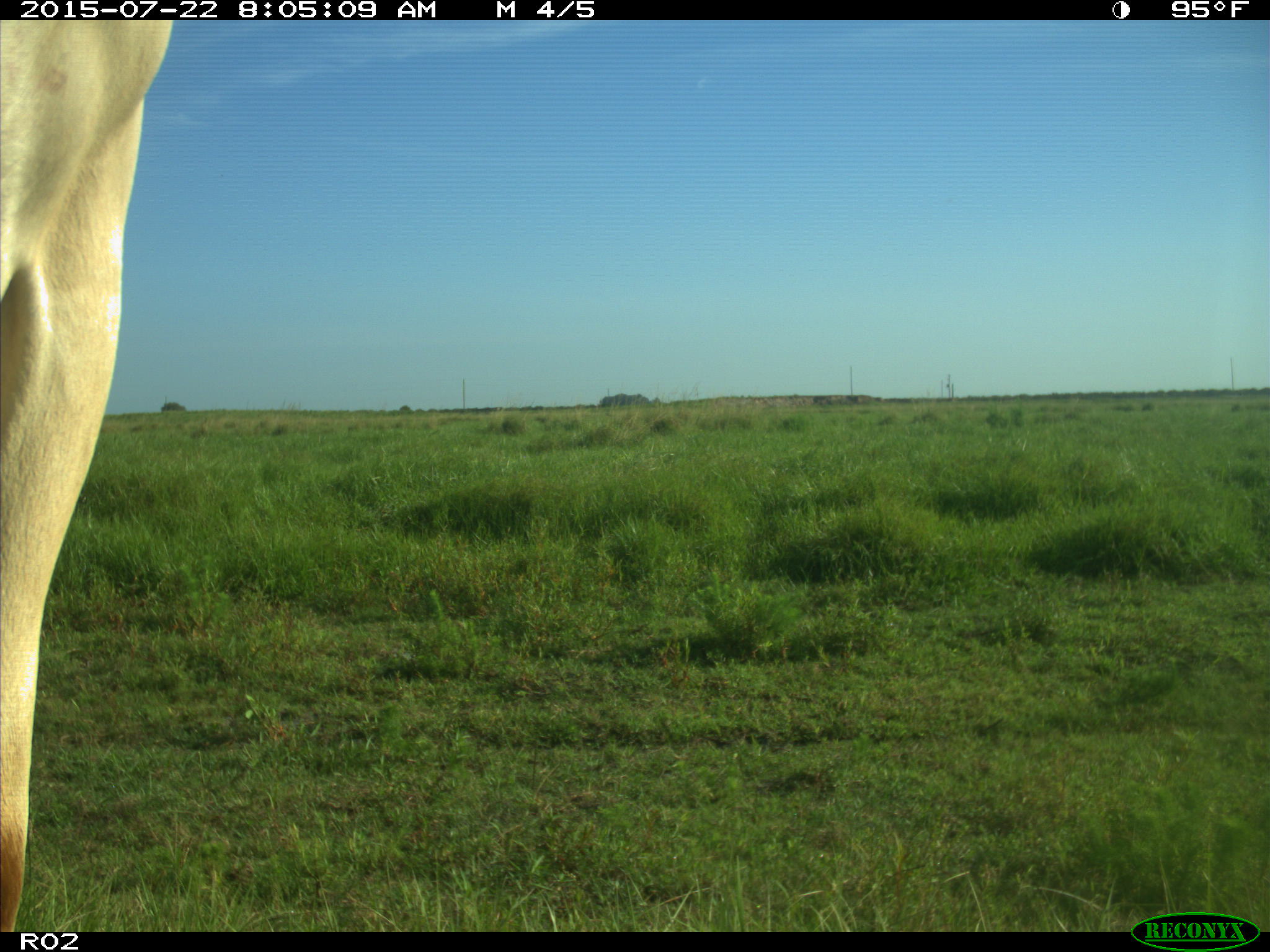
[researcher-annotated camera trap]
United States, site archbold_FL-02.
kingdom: Animalia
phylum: Chordata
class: Mammalia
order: Artiodactyla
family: Bovidae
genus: Bos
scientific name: Bos taurus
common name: domestic cow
Bos taurus (domestic cow).